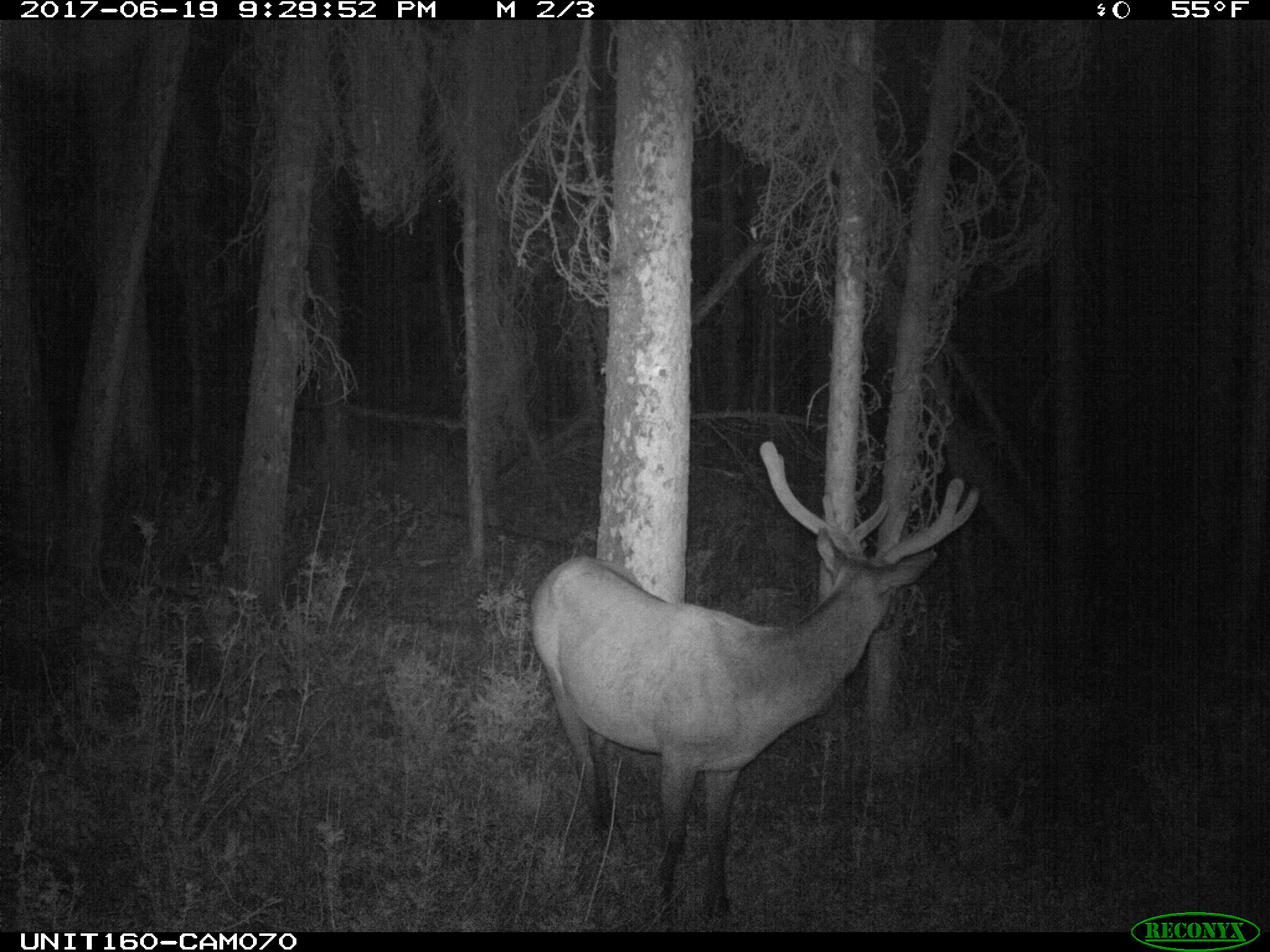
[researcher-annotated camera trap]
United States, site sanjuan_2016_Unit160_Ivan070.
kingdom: Animalia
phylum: Chordata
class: Mammalia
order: Artiodactyla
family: Cervidae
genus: Cervus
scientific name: Cervus elaphus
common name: red deer